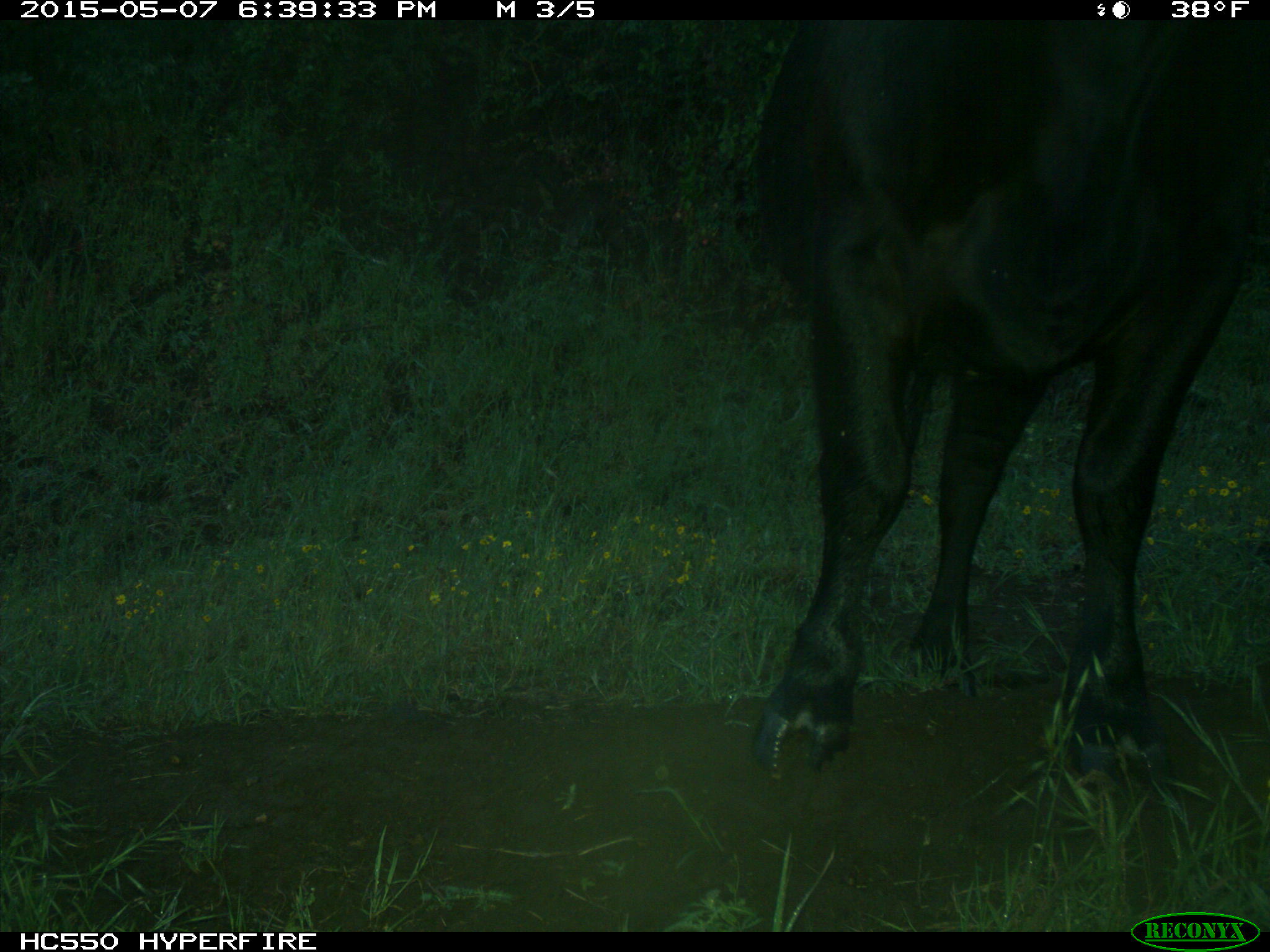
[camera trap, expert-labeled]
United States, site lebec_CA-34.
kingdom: Animalia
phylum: Chordata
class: Mammalia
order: Artiodactyla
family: Bovidae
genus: Bos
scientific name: Bos taurus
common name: domestic cow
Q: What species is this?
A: Bos taurus (domestic cow).